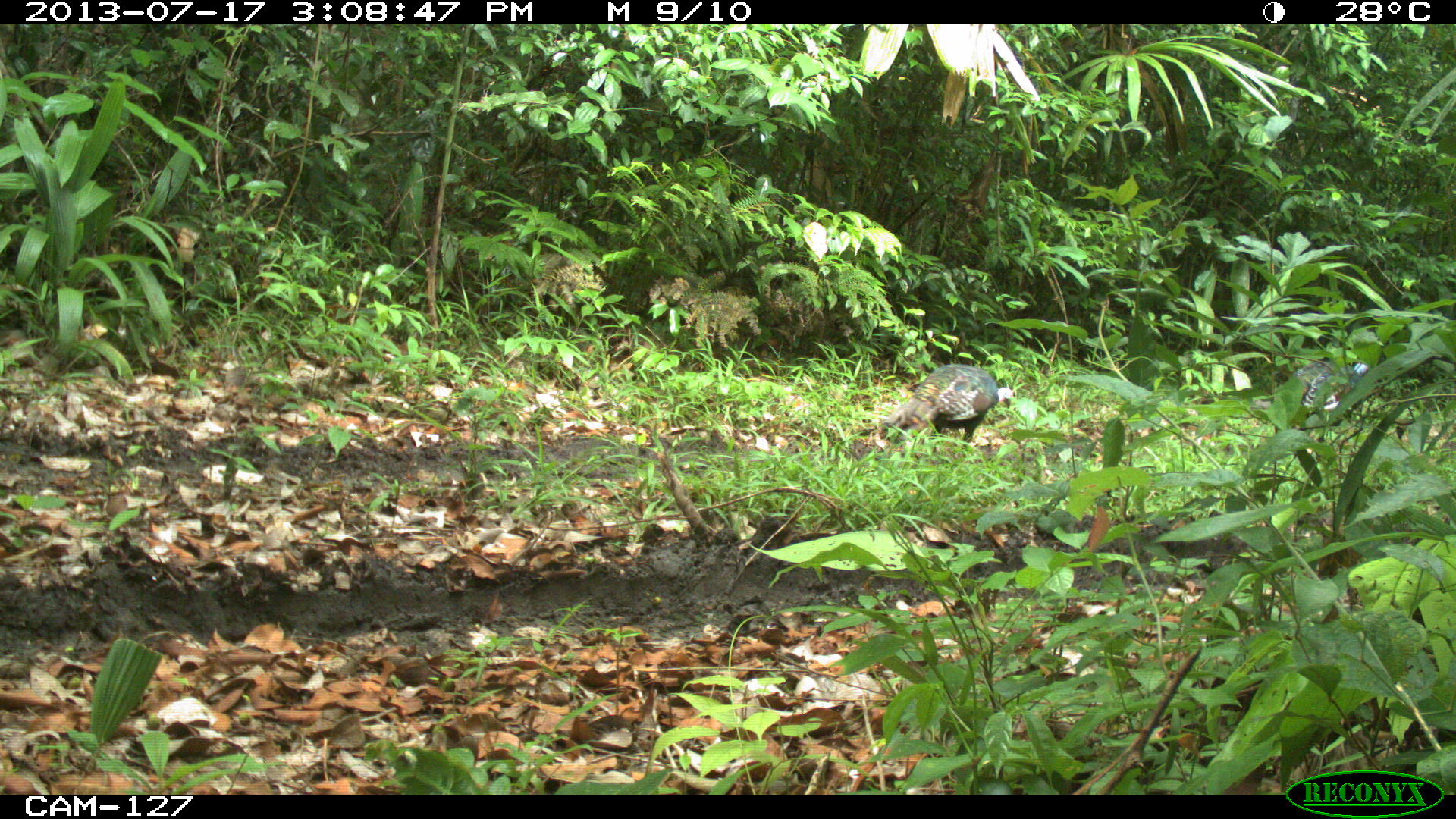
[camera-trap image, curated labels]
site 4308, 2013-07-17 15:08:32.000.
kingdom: Animalia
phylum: Chordata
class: Aves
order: Galliformes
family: Phasianidae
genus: Meleagris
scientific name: Meleagris ocellata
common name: ocellated turkey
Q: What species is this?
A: Meleagris ocellata (ocellated turkey).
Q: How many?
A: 3.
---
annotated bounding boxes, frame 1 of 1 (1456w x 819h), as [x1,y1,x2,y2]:
meleagris ocellata: [878,362,1014,458]; [1248,355,1369,462]